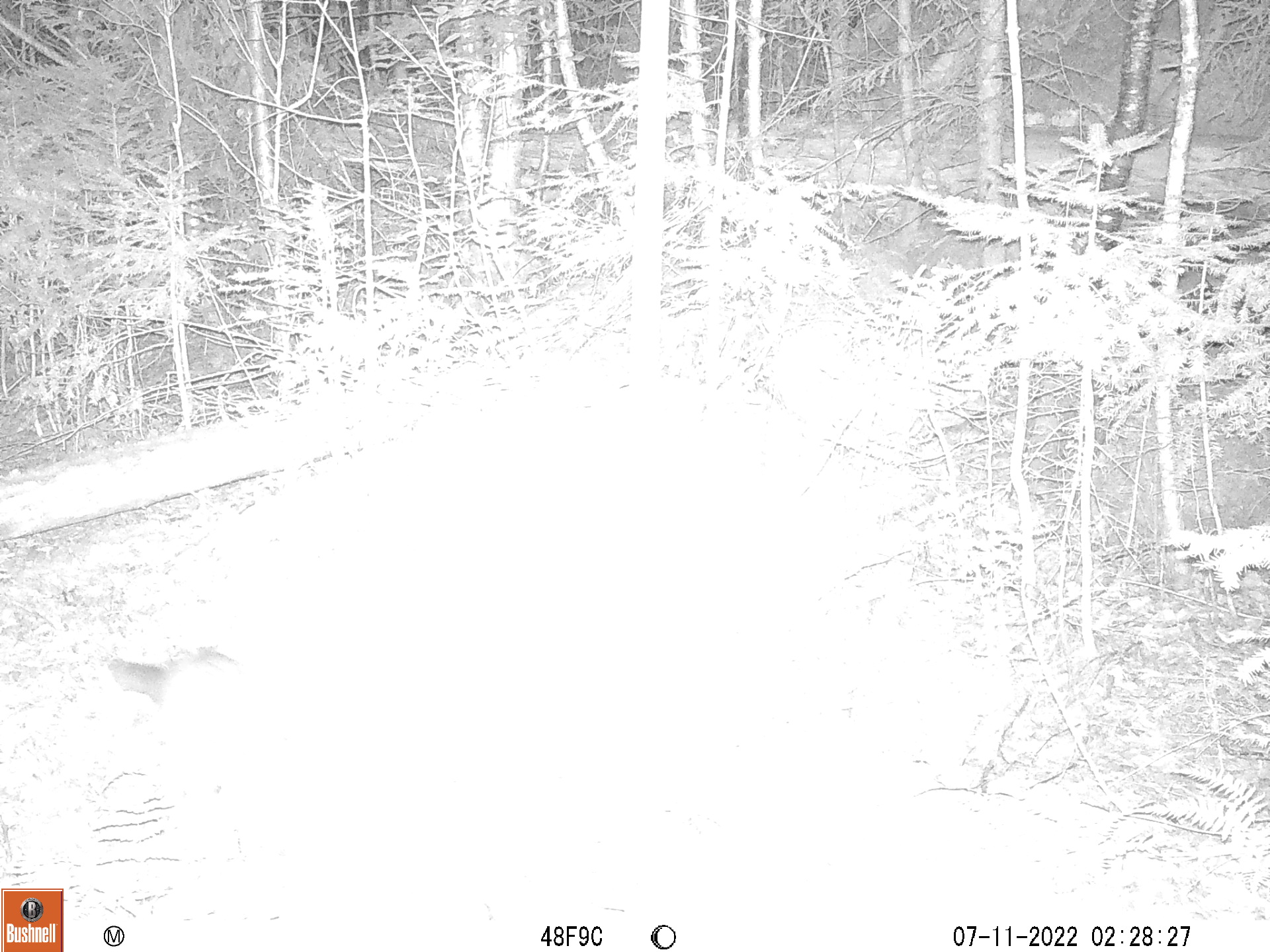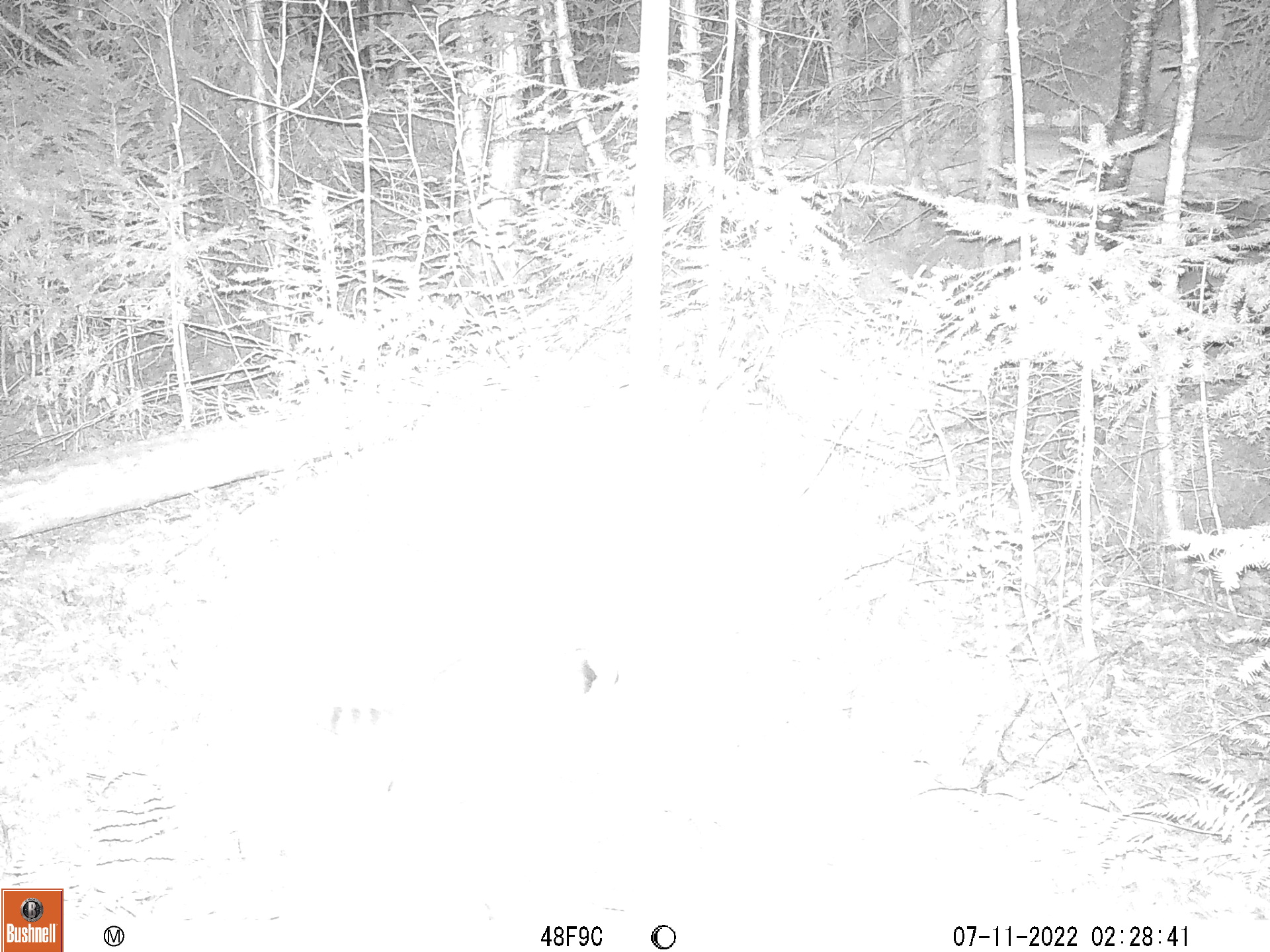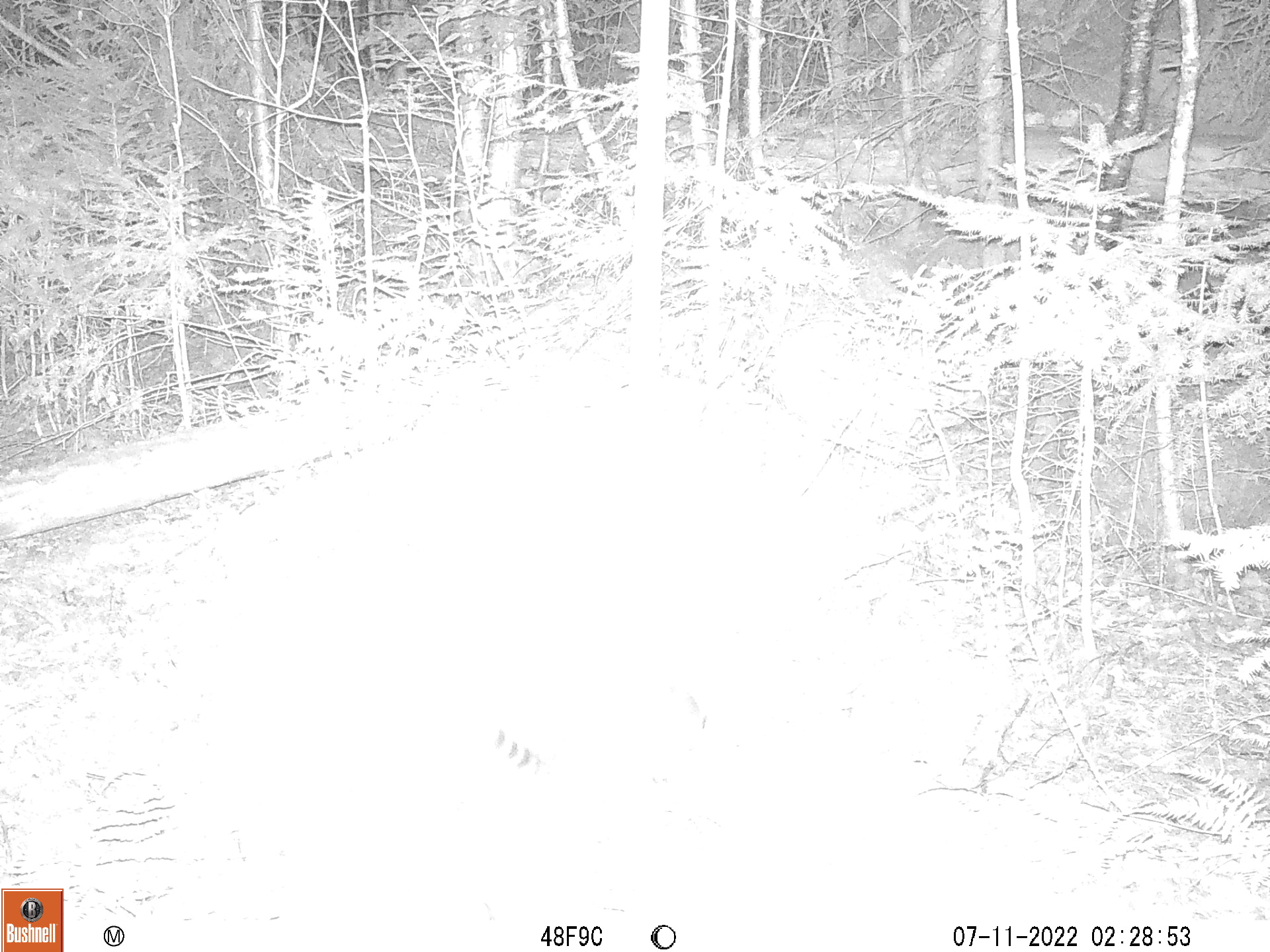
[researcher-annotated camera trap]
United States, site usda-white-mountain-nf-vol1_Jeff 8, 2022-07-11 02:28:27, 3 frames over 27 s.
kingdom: Animalia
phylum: Chordata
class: Mammalia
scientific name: Mammalia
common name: mammal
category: mammal sp.